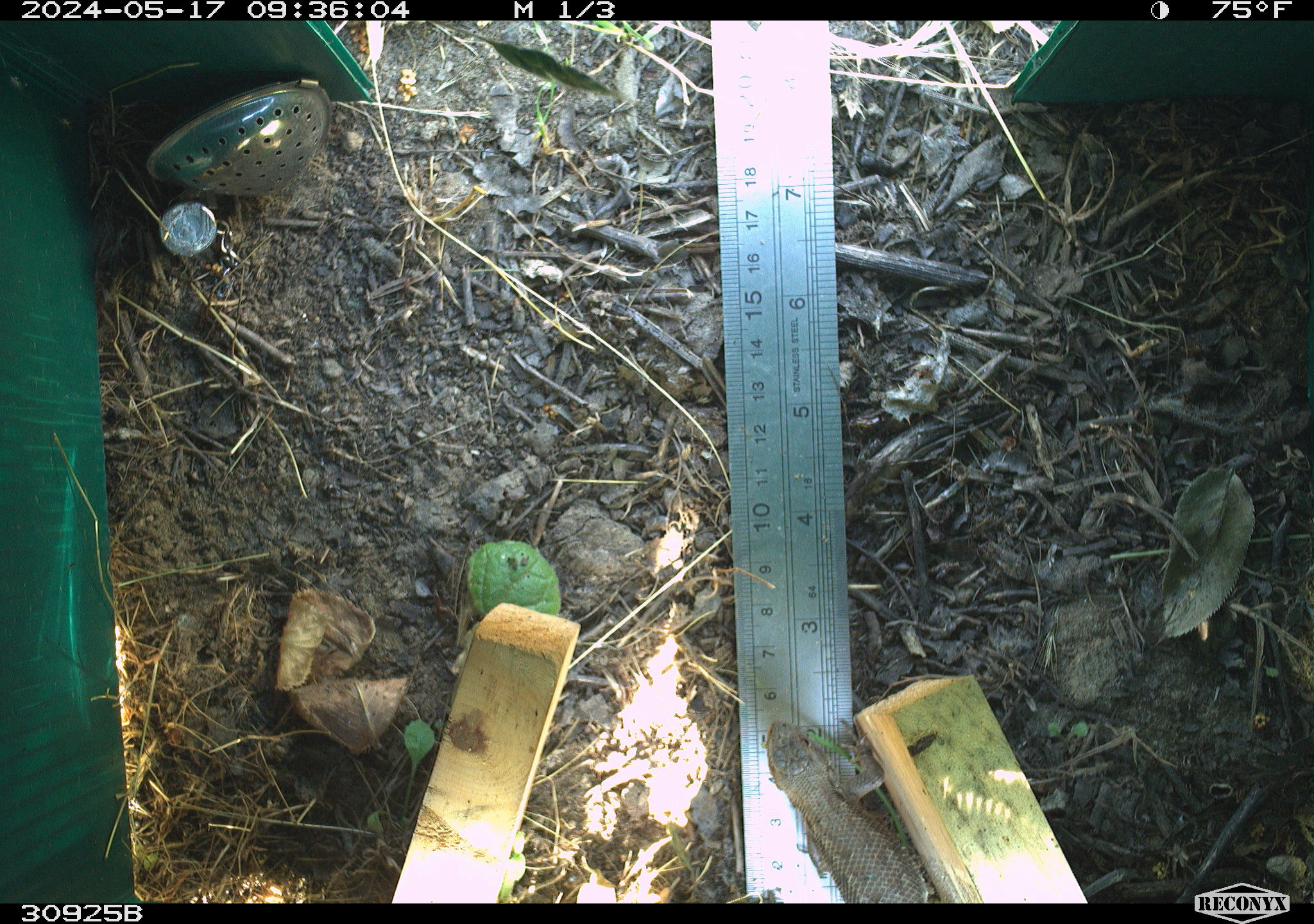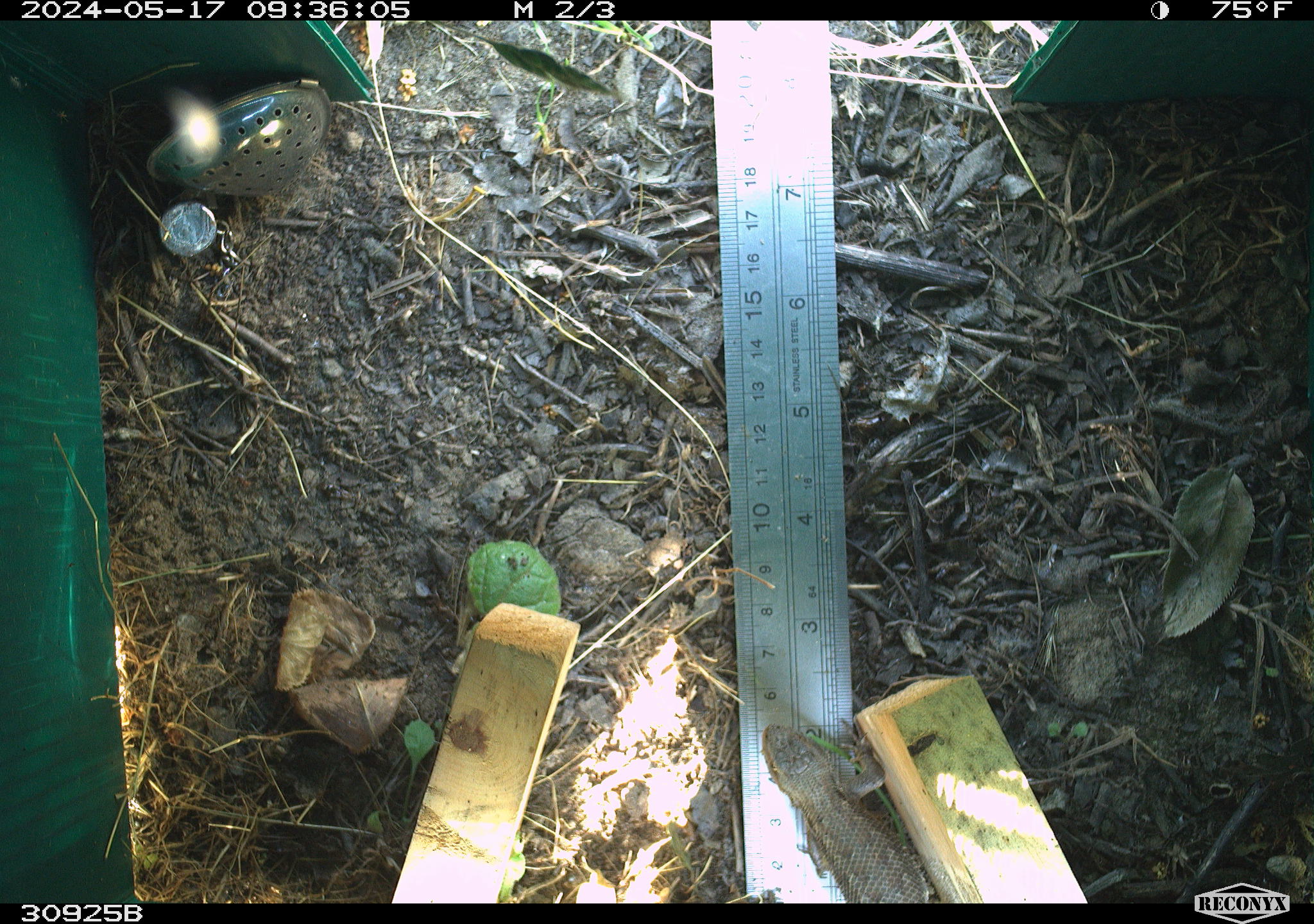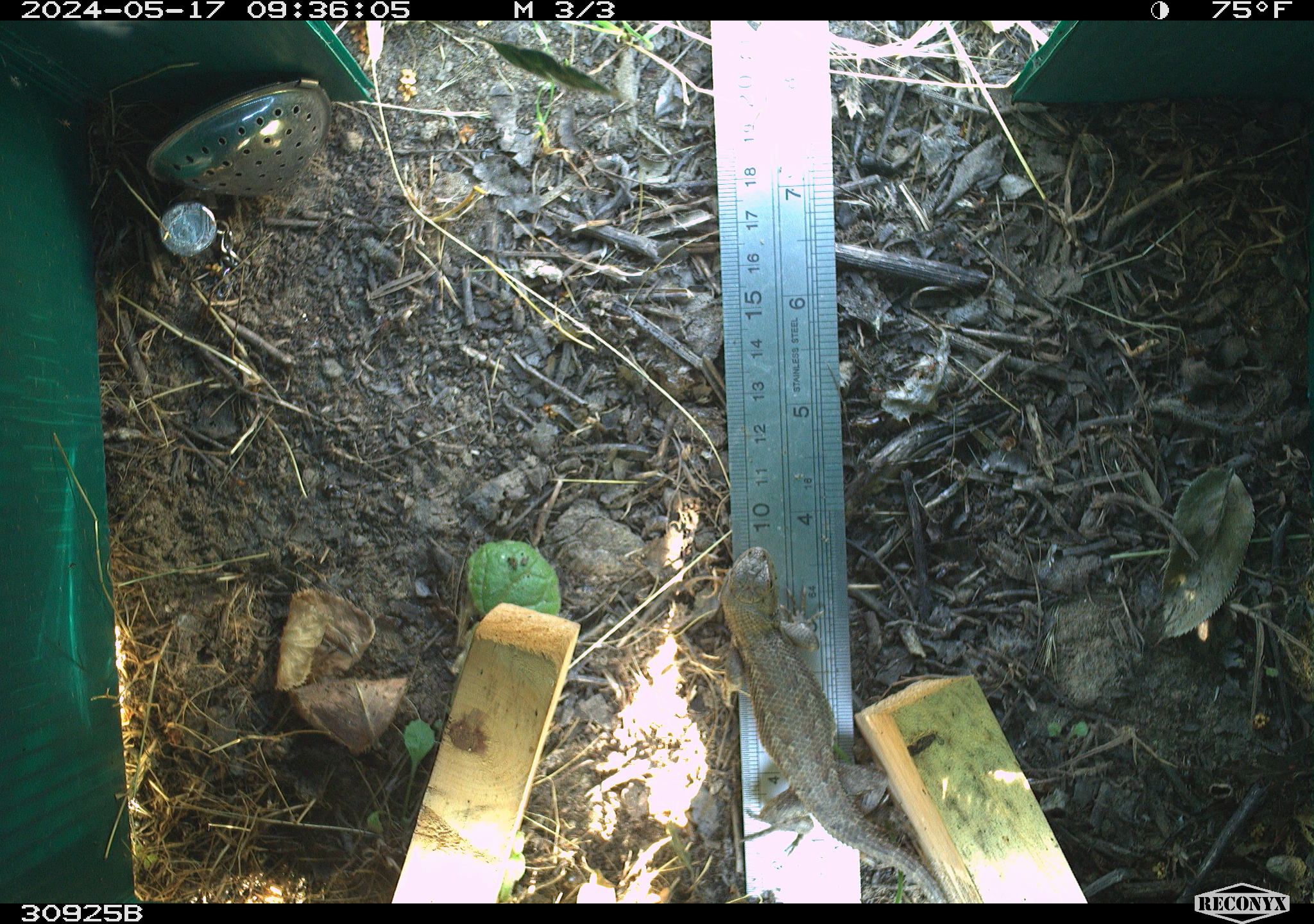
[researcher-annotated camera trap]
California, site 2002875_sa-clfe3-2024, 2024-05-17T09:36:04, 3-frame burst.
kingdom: Animalia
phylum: Chordata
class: Reptilia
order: Squamata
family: Phrynosomatidae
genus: Sceloporus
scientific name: Sceloporus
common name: spiny lizards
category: sceloporus species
Sceloporus species (spiny lizards) (Sceloporus).